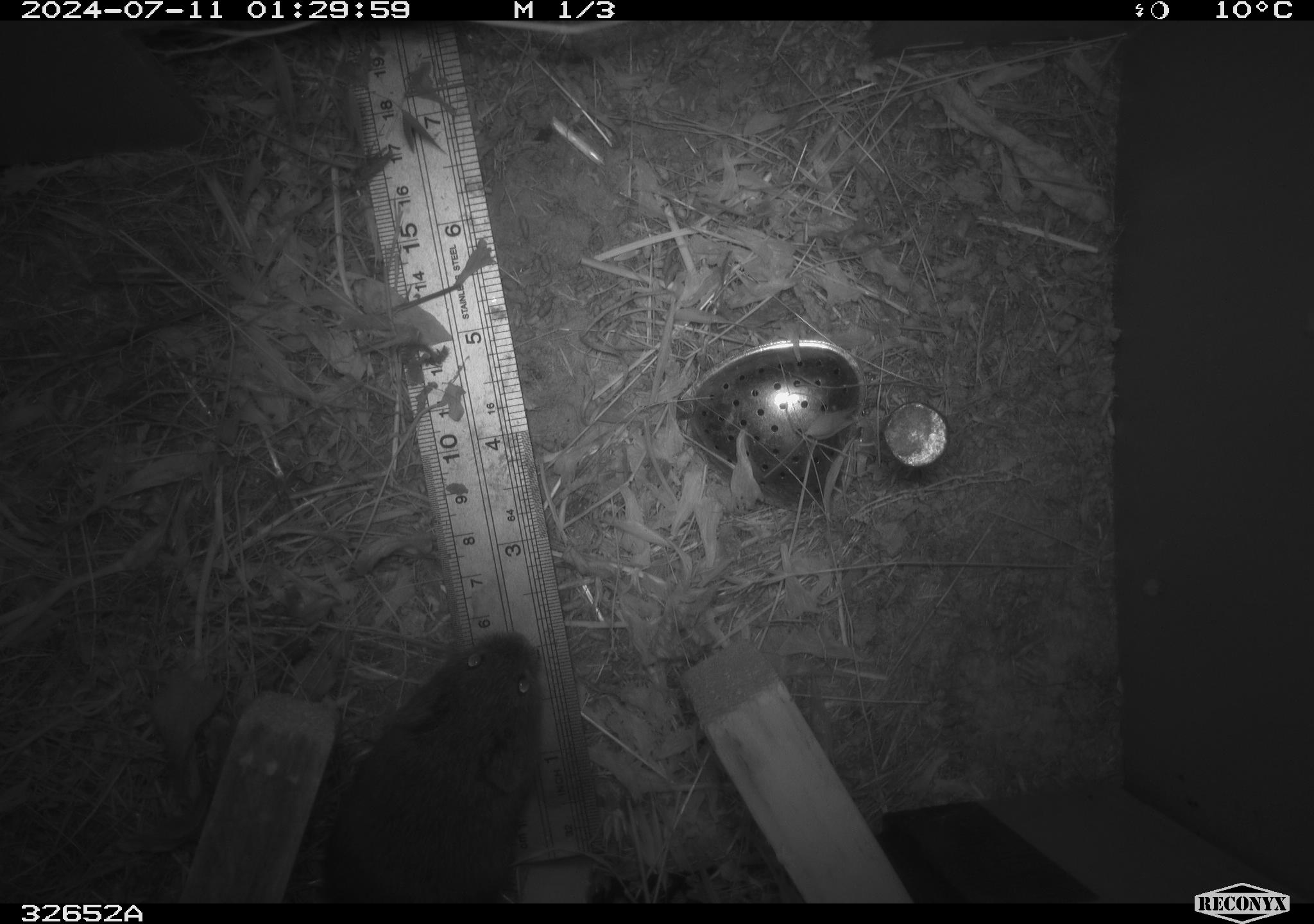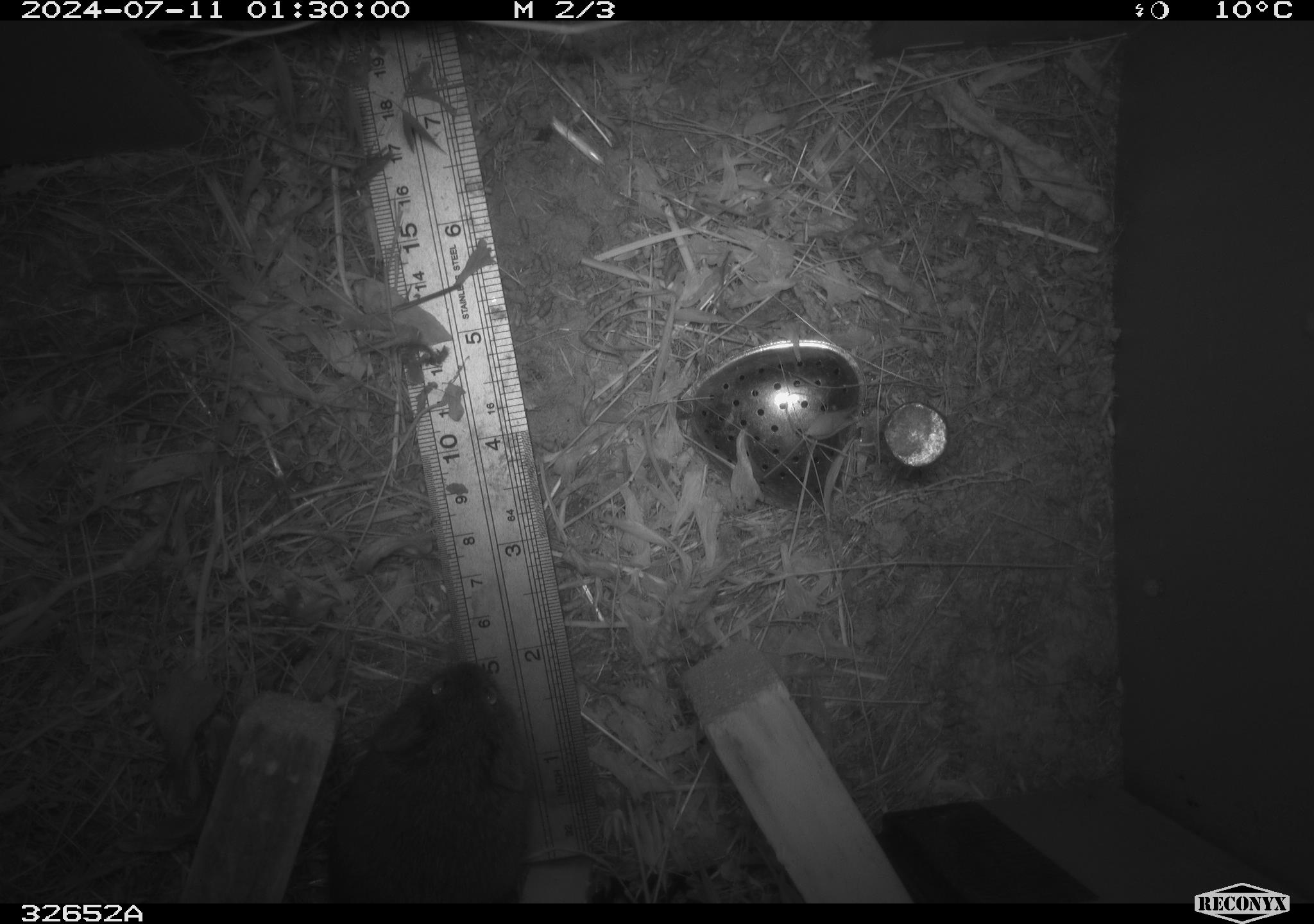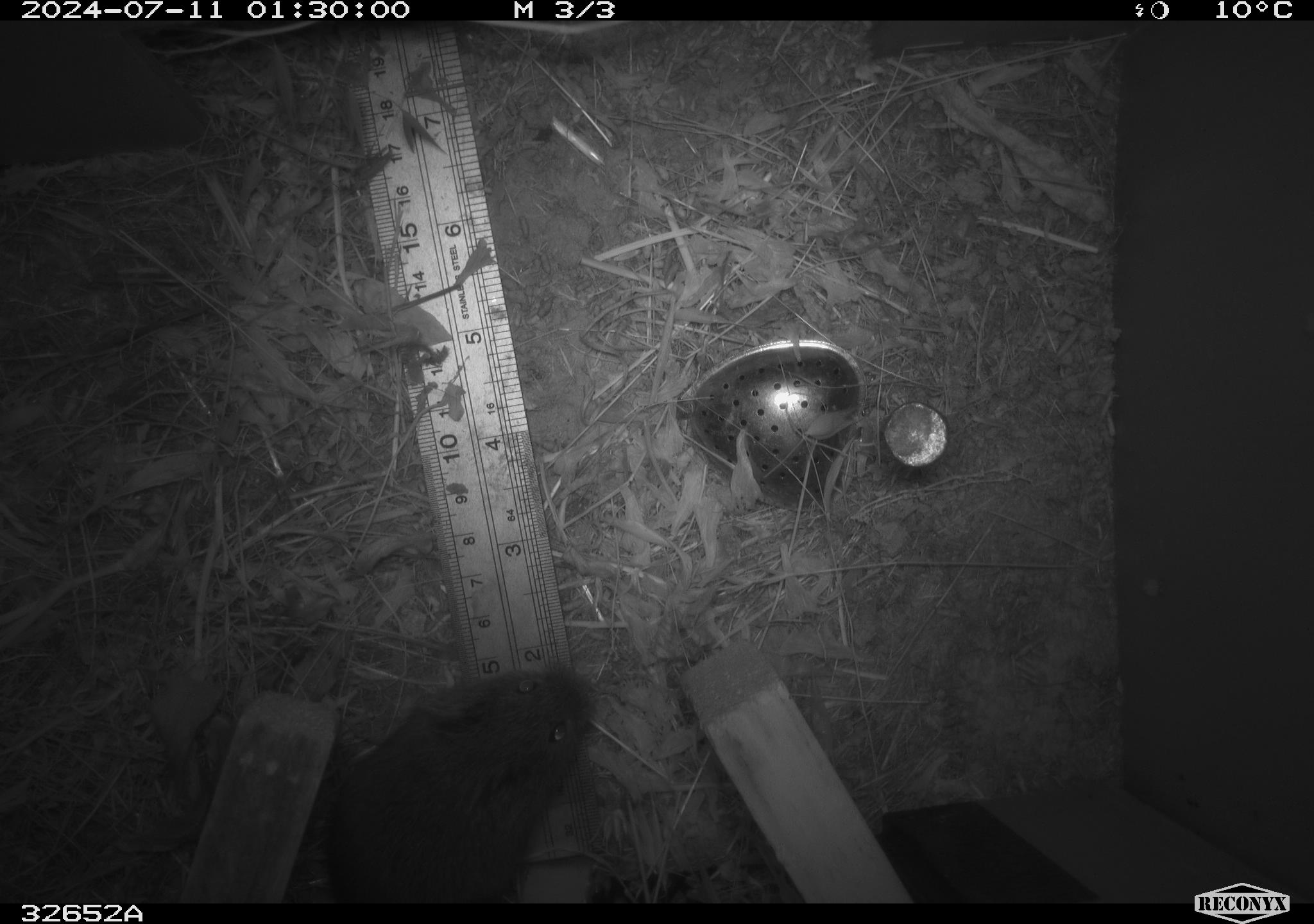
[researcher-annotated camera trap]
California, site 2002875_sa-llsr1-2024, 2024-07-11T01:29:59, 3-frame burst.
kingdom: Animalia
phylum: Chordata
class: Mammalia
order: Rodentia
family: Cricetidae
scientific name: Arvicolinae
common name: voles, lemmings, and muskrats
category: arvicolinae subfamily